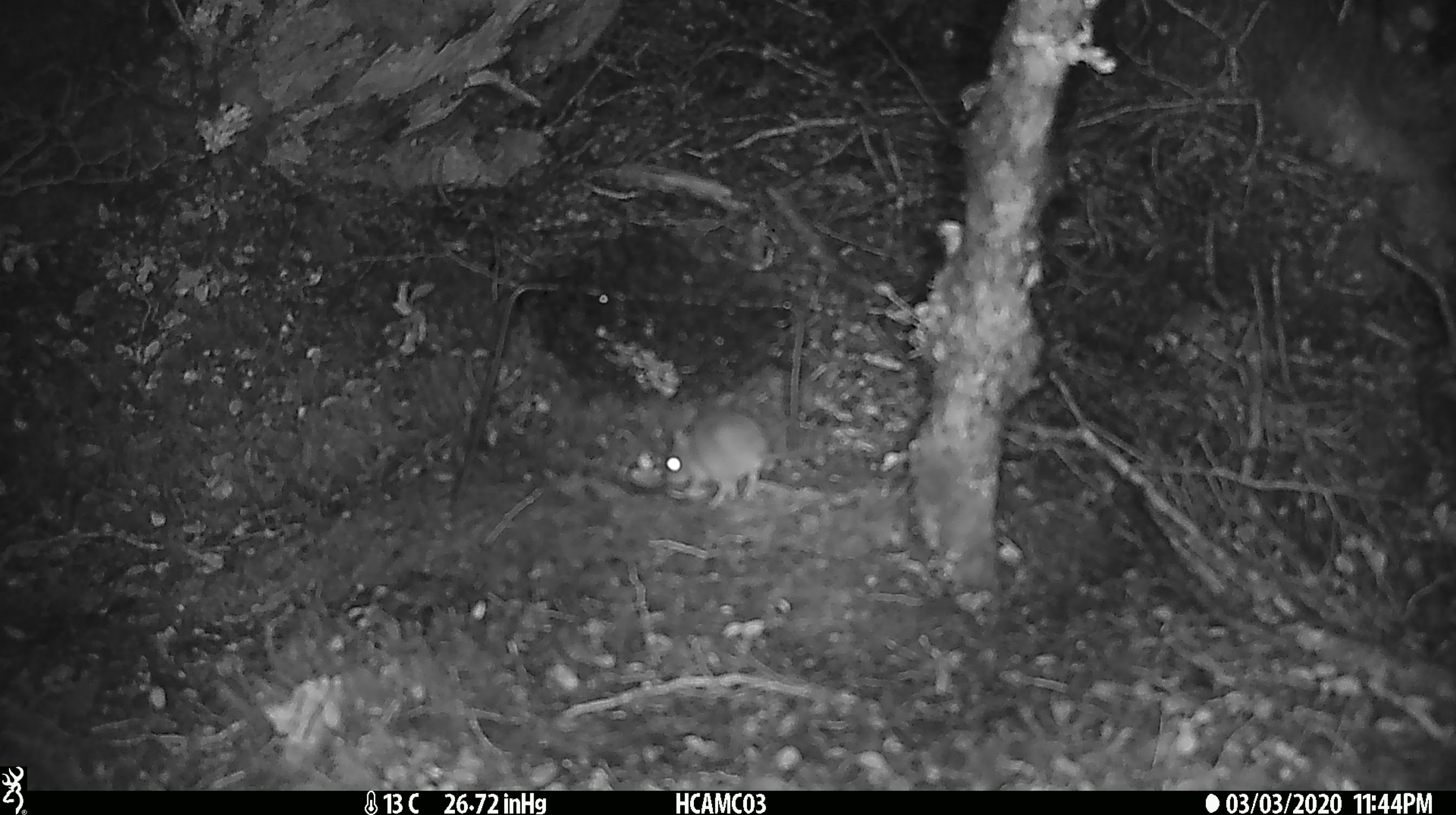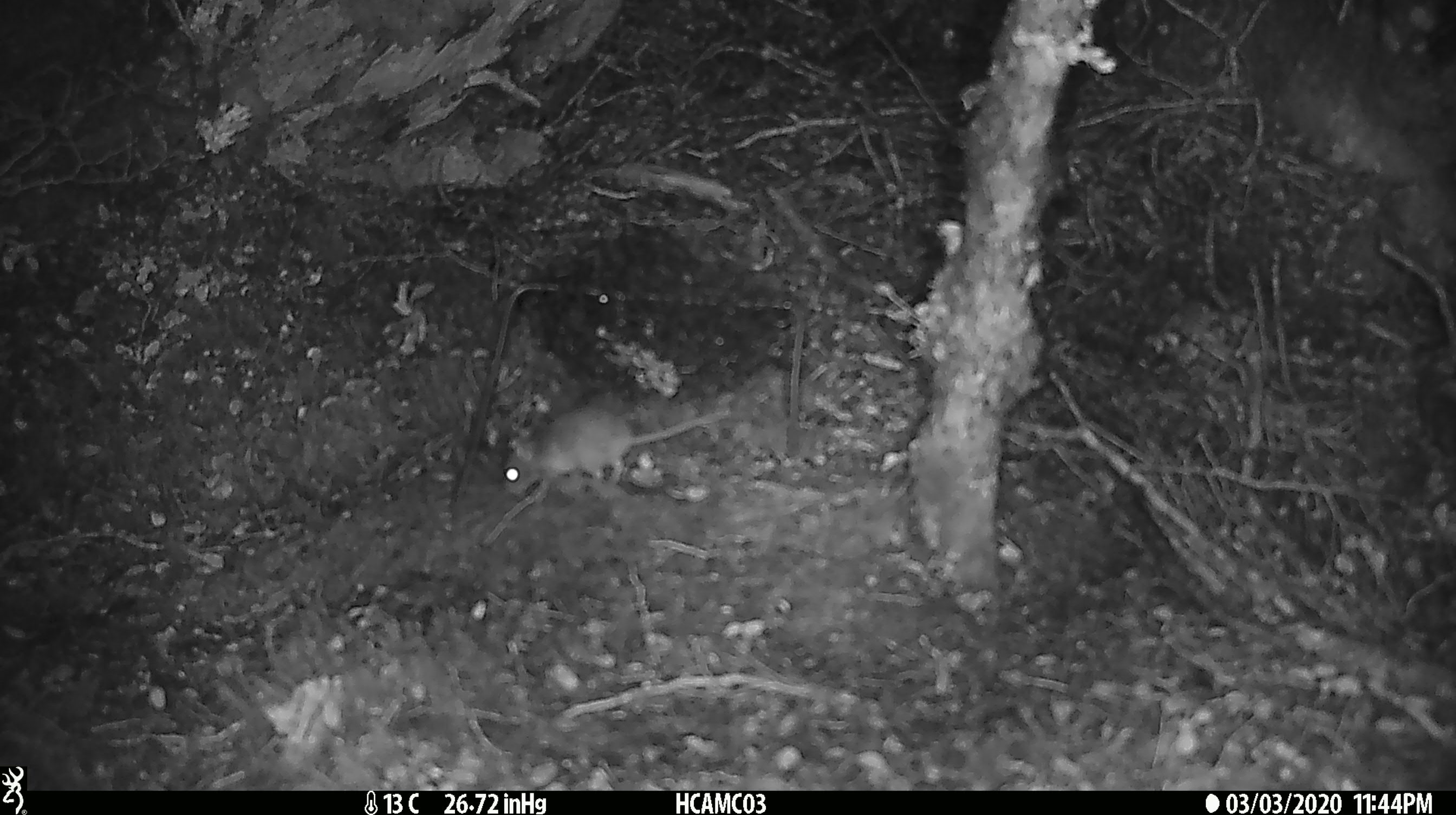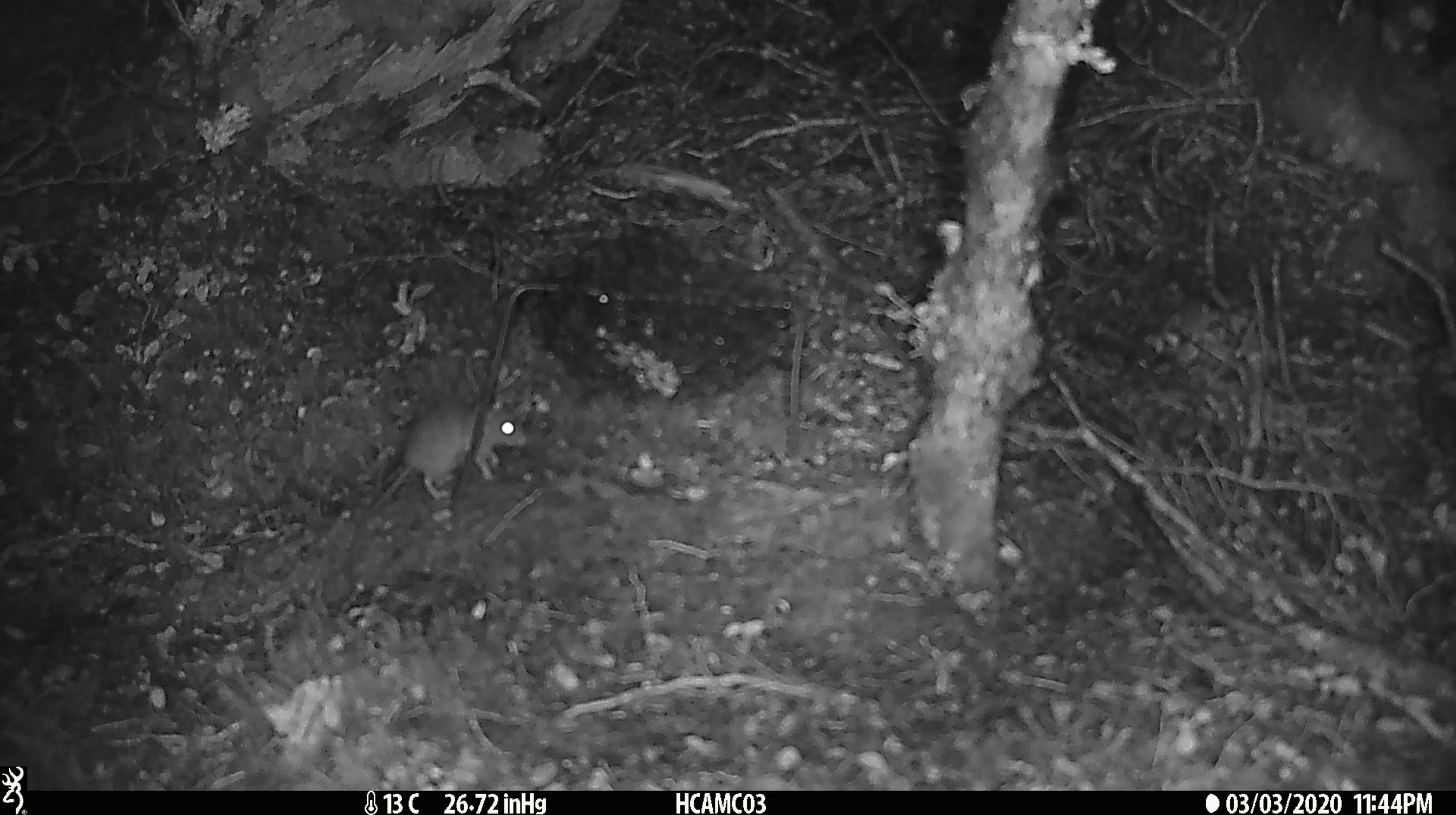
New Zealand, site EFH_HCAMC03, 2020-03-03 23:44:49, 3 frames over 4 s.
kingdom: Animalia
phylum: Chordata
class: Mammalia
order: Rodentia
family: Muridae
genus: Mus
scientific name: Mus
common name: mouse